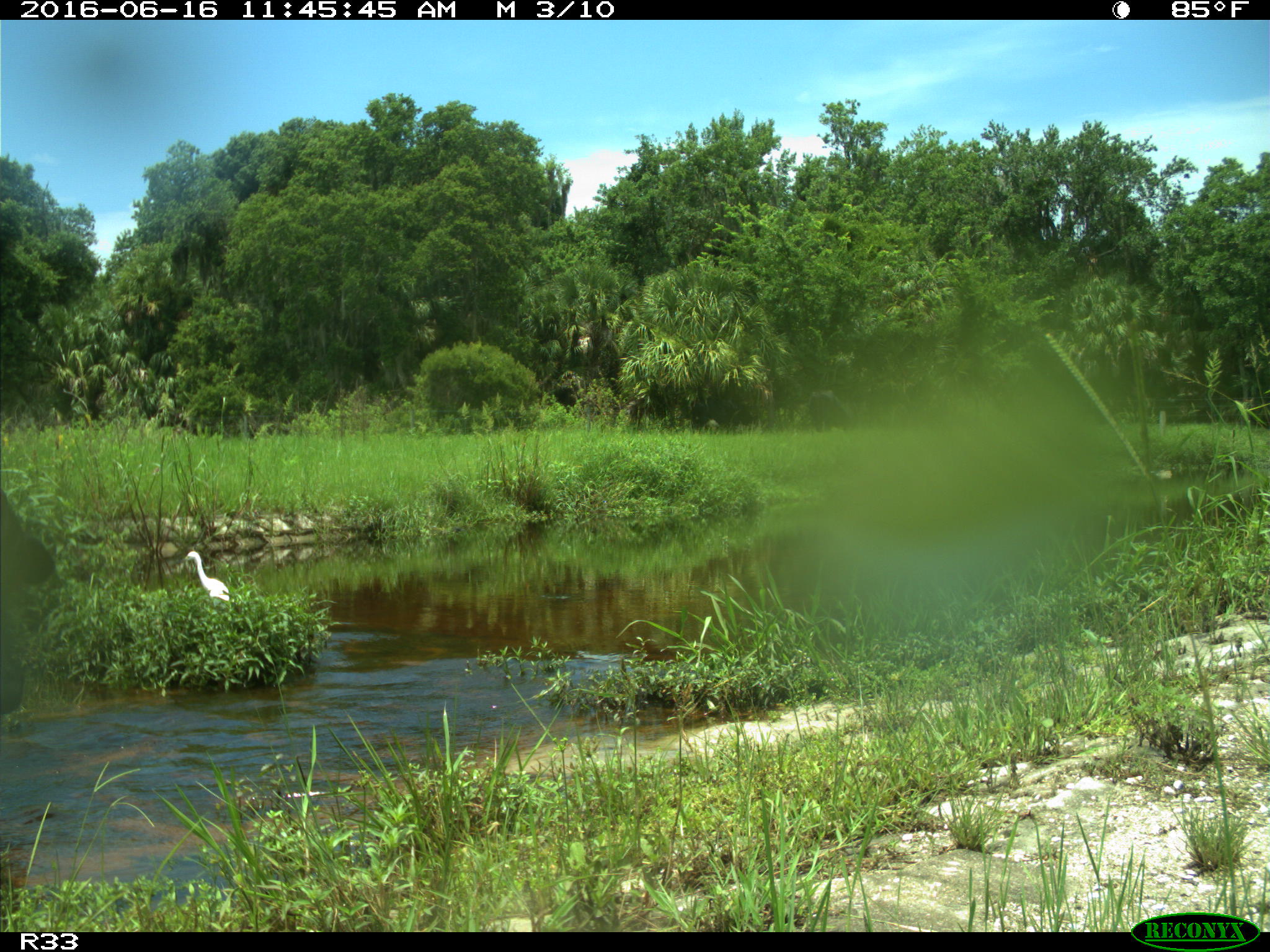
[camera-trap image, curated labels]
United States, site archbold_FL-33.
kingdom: Animalia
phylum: Chordata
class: Mammalia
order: Artiodactyla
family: Bovidae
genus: Bos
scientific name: Bos taurus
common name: domestic cow